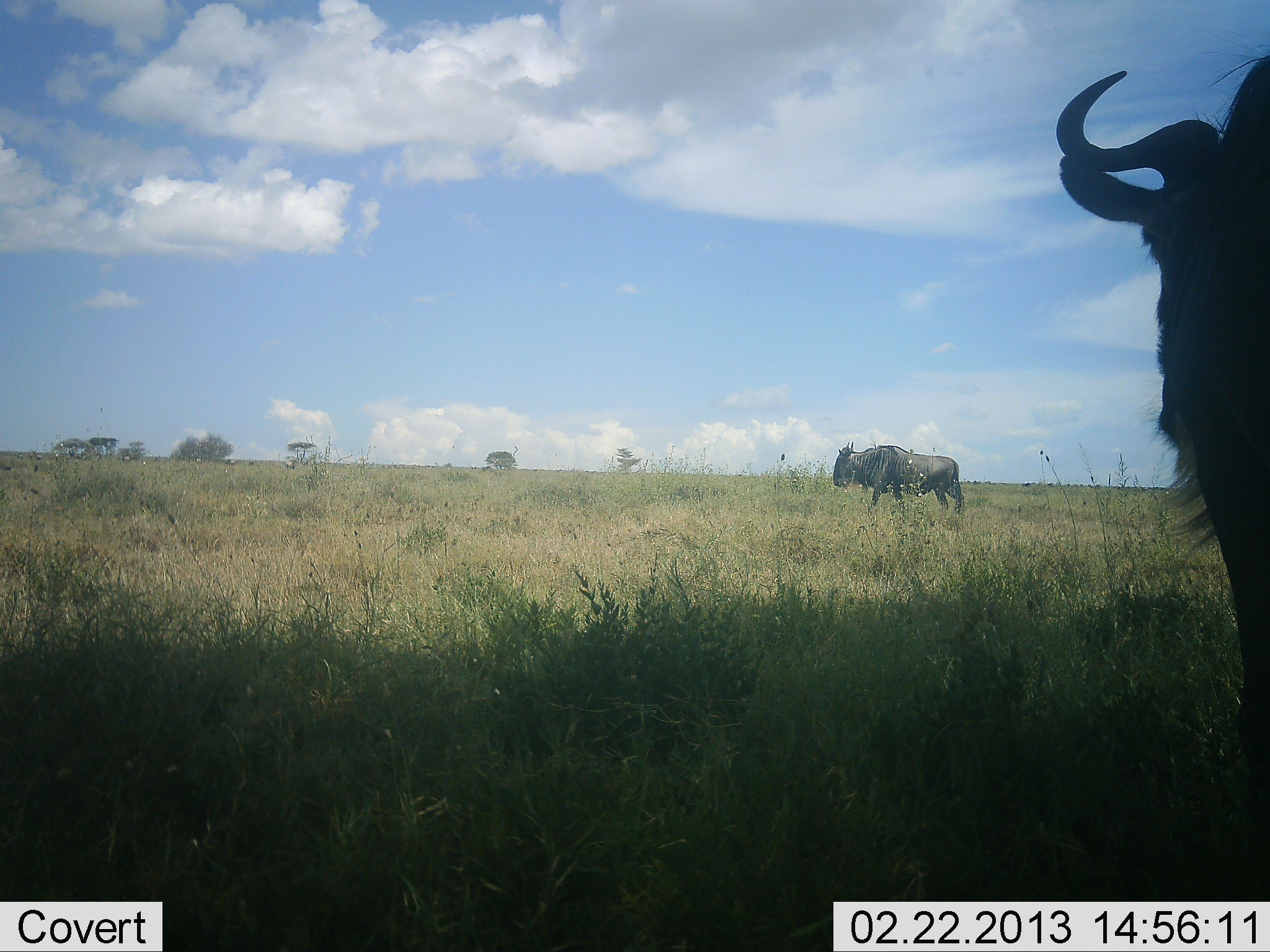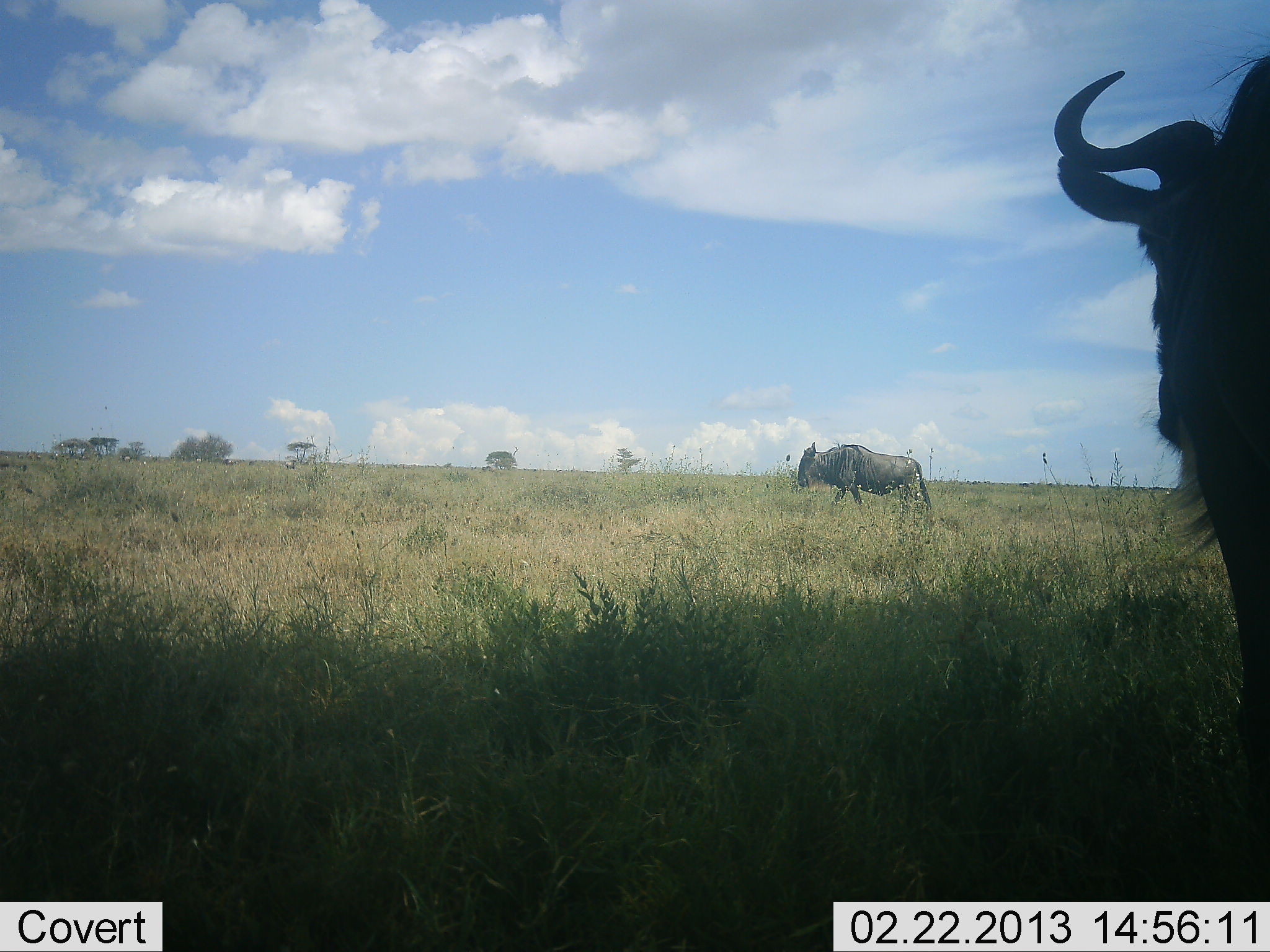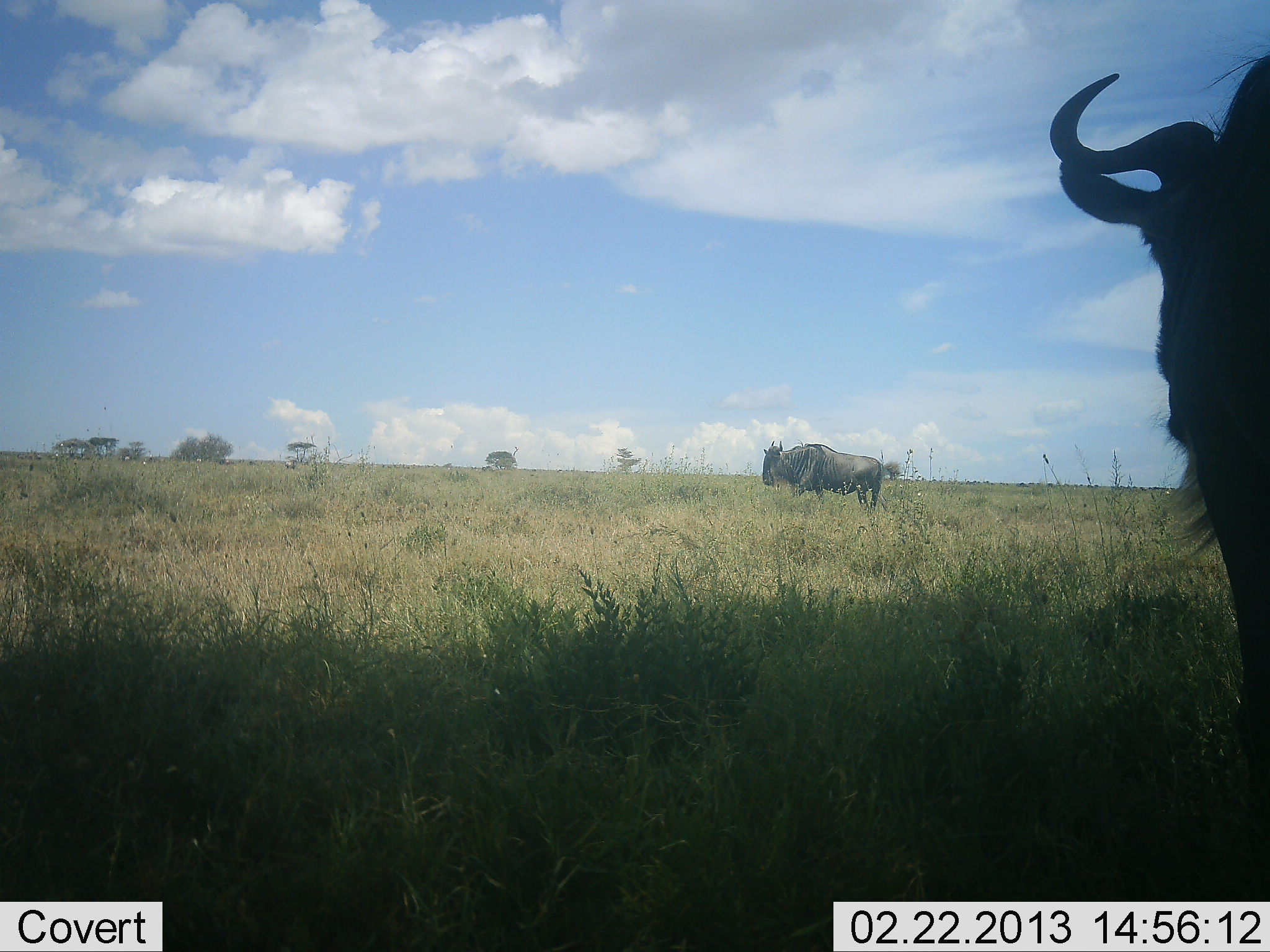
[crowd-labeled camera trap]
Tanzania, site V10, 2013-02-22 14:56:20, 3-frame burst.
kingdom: Animalia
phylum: Chordata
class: Mammalia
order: Artiodactyla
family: Bovidae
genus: Connochaetes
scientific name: Connochaetes taurinus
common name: blue wildebeest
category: wildebeest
Wildebeest (blue wildebeest) (Connochaetes taurinus), count 2. Behavior (volunteer vote fractions): standing 55%, resting 0%, moving 95%, interacting 0%. Young present (vote fraction): 0%. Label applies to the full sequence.